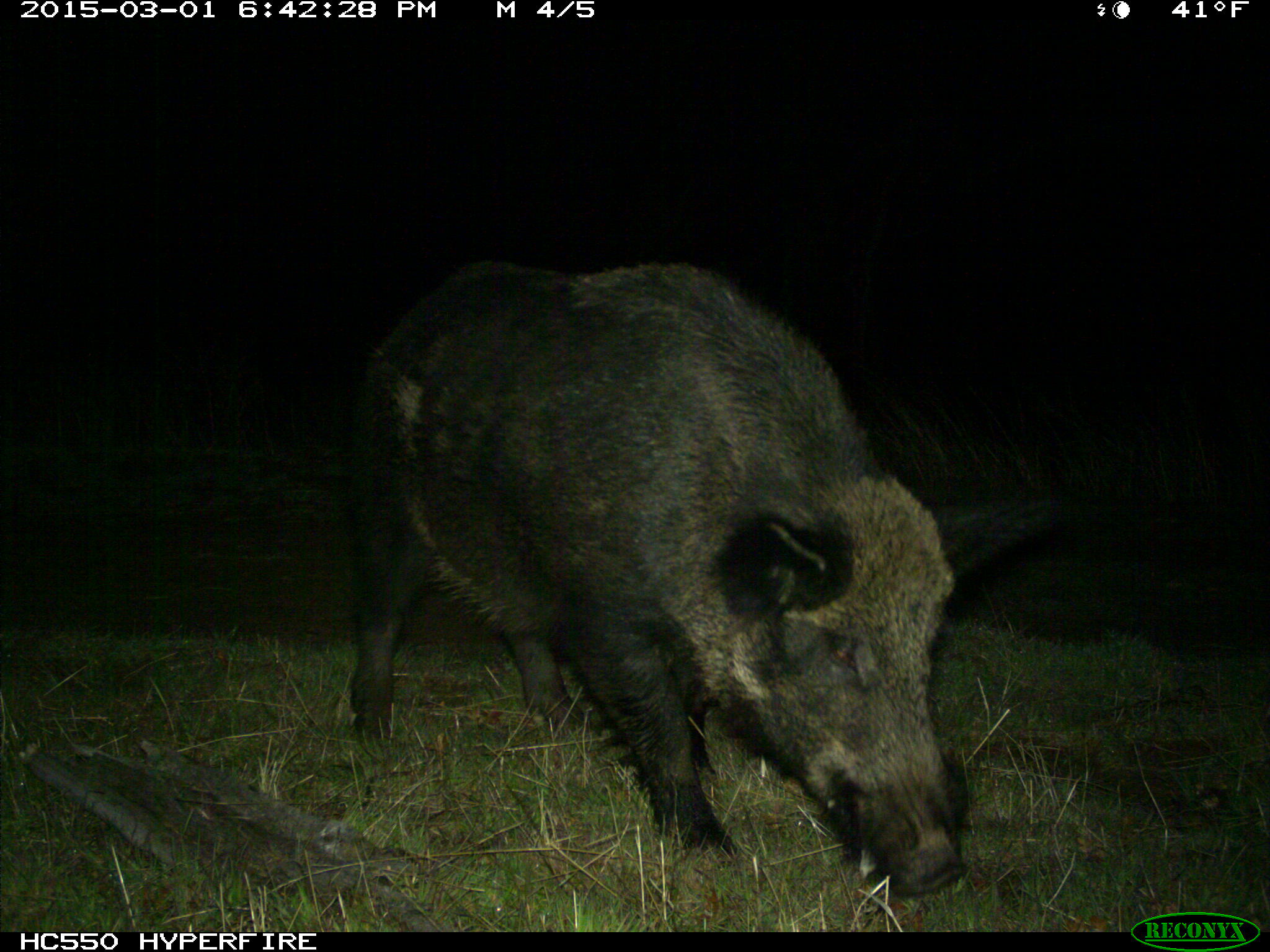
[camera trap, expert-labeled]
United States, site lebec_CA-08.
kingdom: Animalia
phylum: Chordata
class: Mammalia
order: Artiodactyla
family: Suidae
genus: Sus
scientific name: Sus scrofa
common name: wild boar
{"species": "Sus scrofa (wild boar)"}